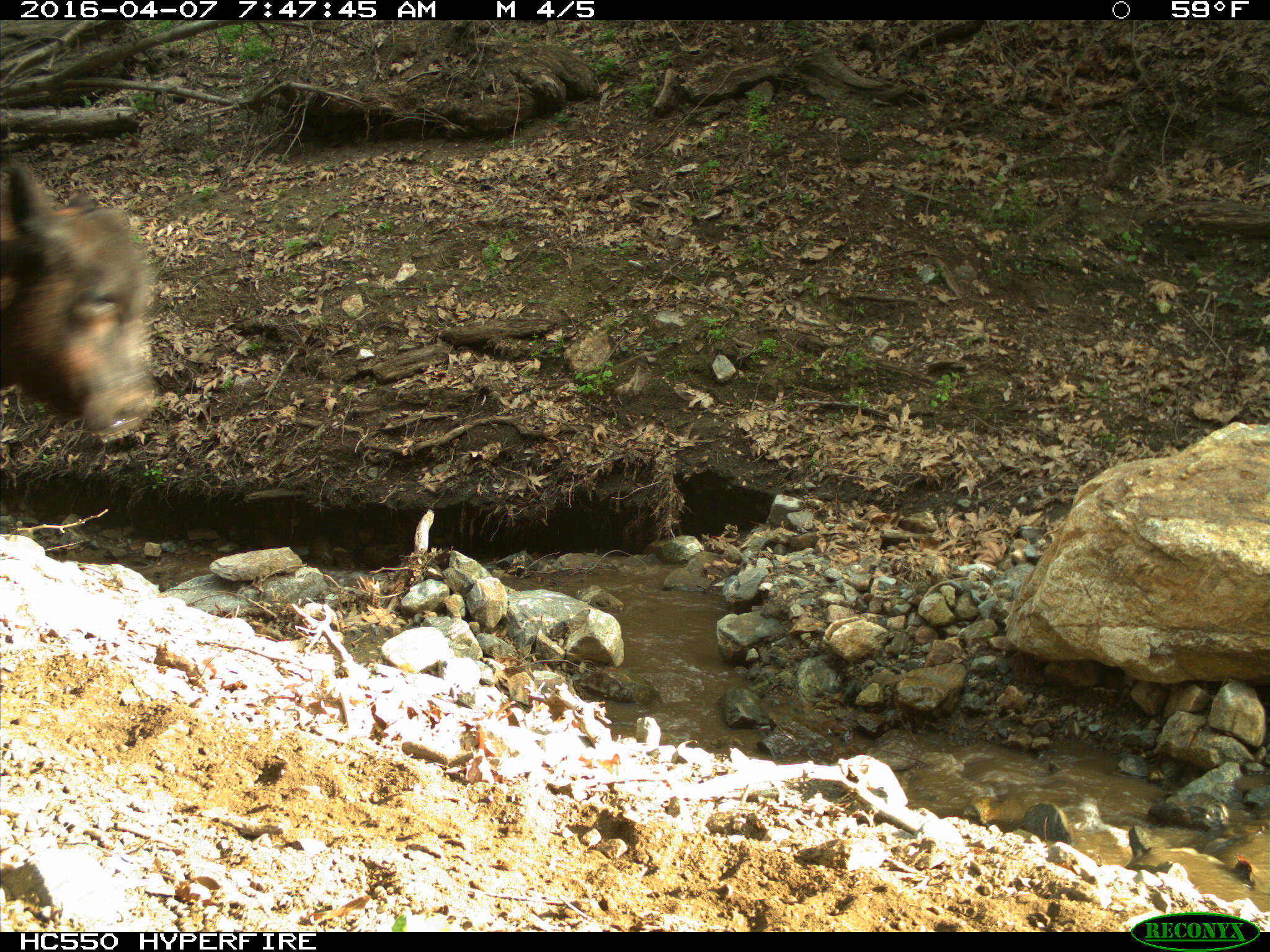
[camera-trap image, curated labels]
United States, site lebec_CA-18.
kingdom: Animalia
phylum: Chordata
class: Mammalia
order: Artiodactyla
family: Bovidae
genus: Bos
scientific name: Bos taurus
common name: domestic cow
Bos taurus (domestic cow).